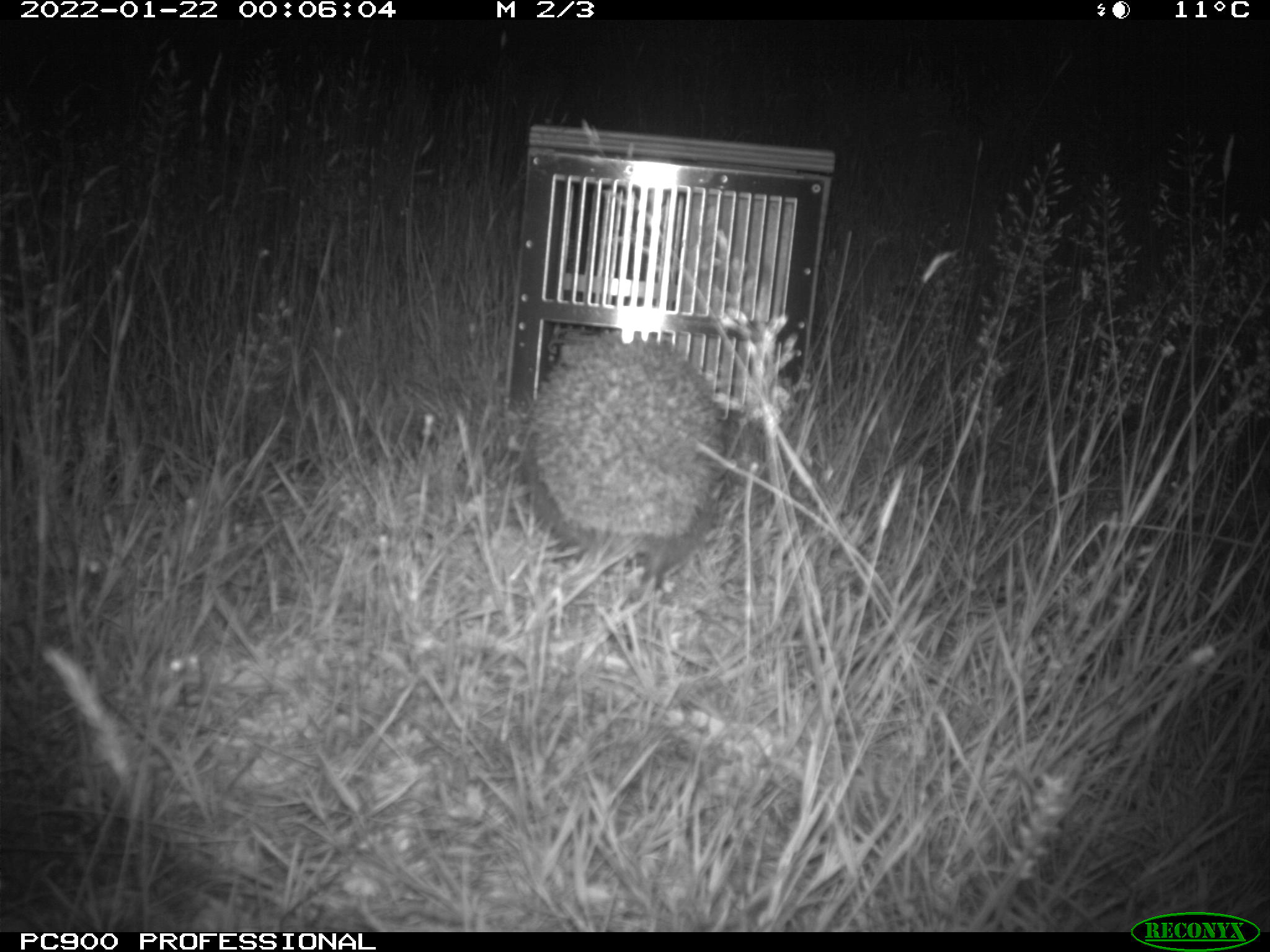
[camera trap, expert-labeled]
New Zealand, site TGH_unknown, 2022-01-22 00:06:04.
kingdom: Animalia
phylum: Chordata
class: Mammalia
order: Eulipotyphla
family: Erinaceidae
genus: Erinaceus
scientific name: Erinaceus europaeus europaeus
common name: european hedgehog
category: hedgehog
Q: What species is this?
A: Hedgehog (european hedgehog) (Erinaceus europaeus europaeus).